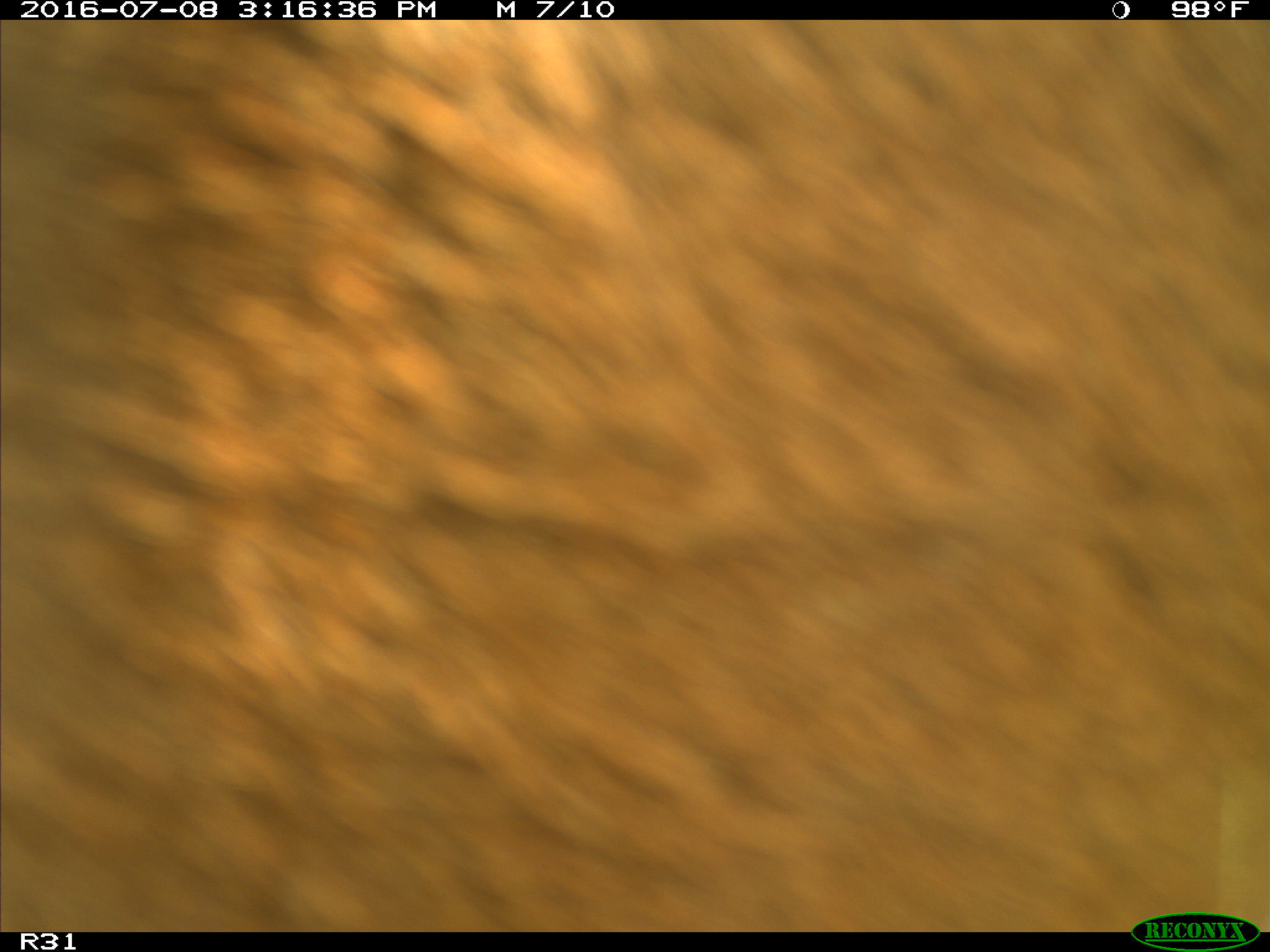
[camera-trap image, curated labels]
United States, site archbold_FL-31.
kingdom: Animalia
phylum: Chordata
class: Mammalia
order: Artiodactyla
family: Bovidae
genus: Bos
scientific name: Bos taurus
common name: domestic cow